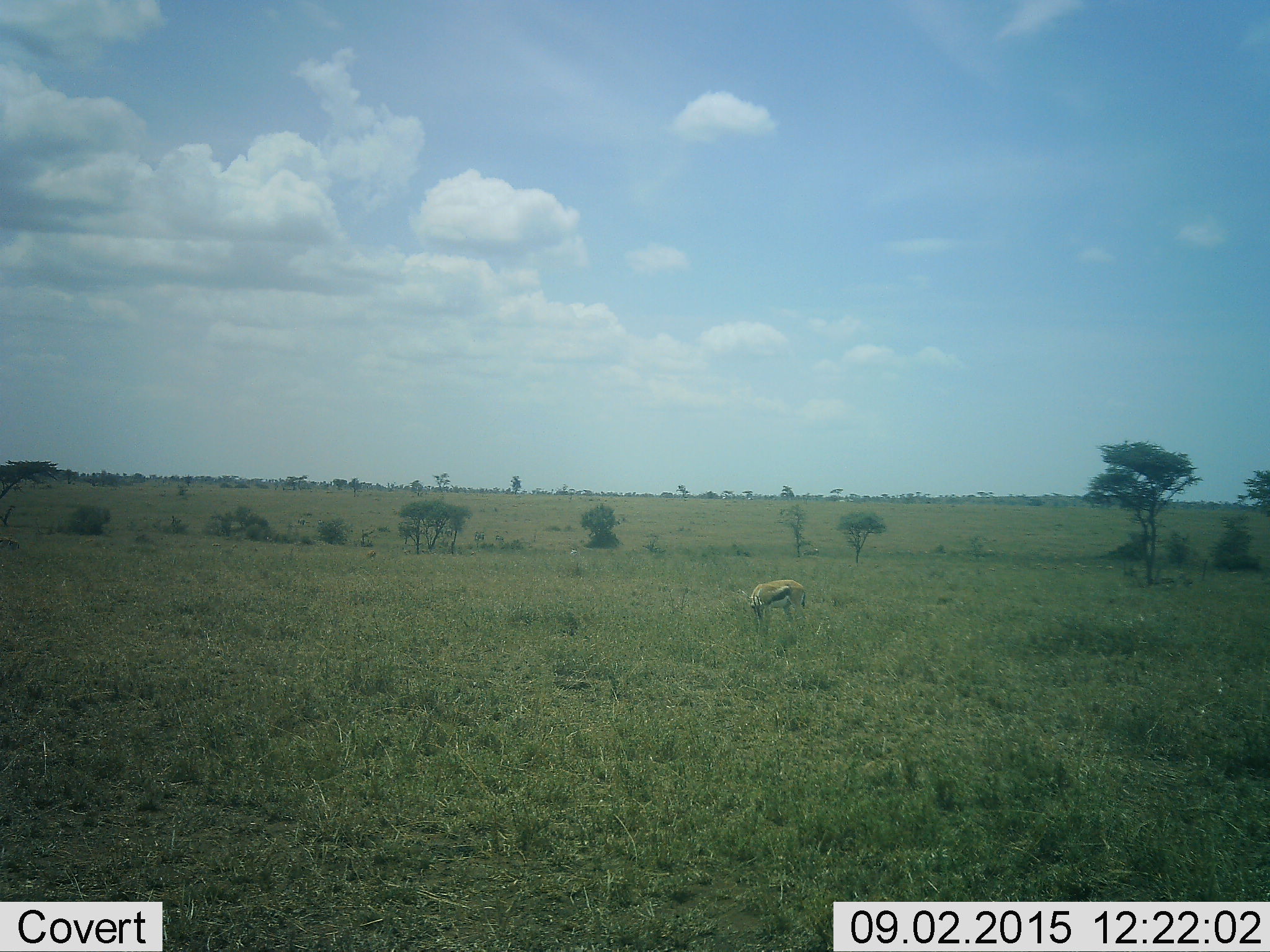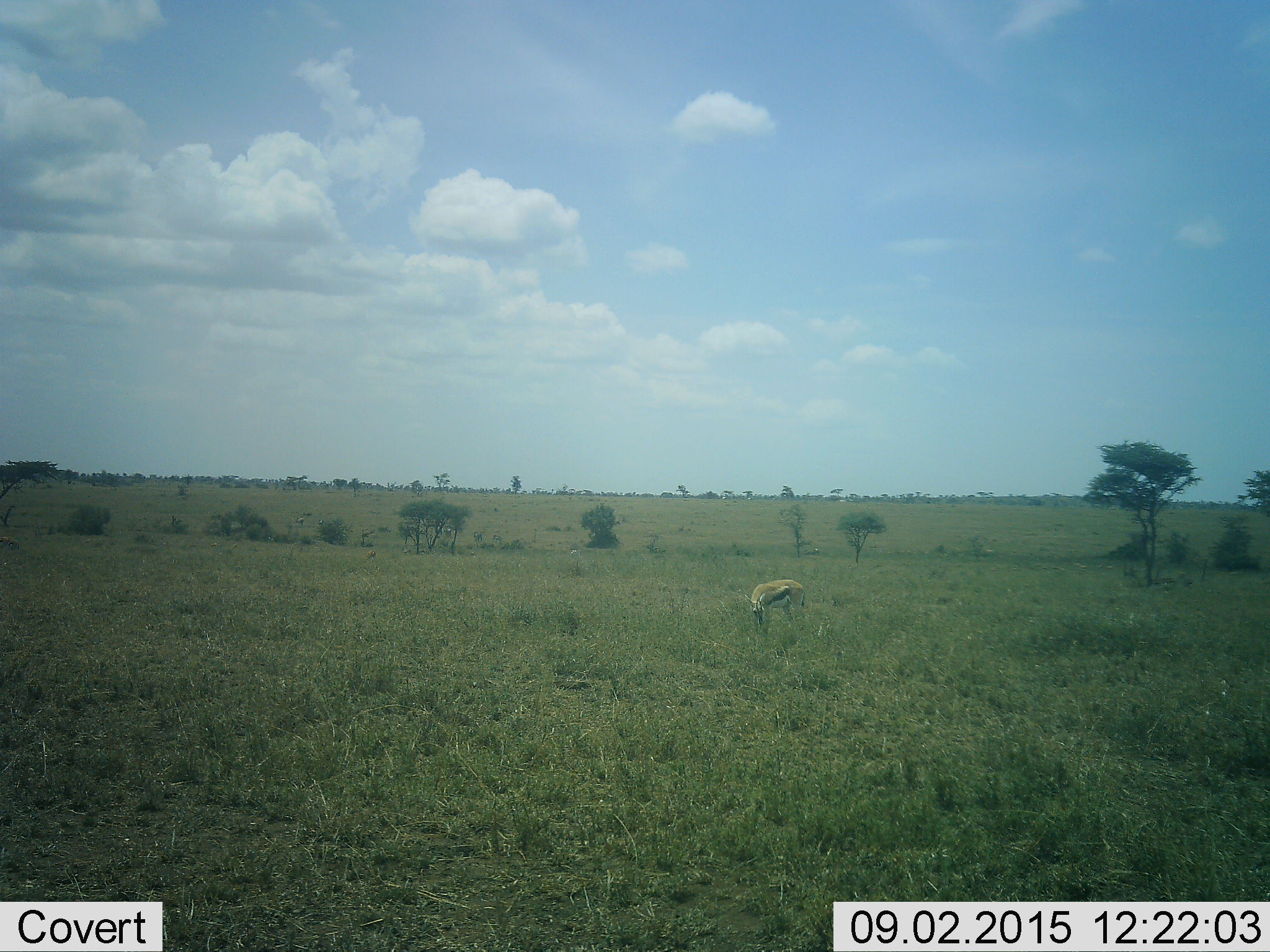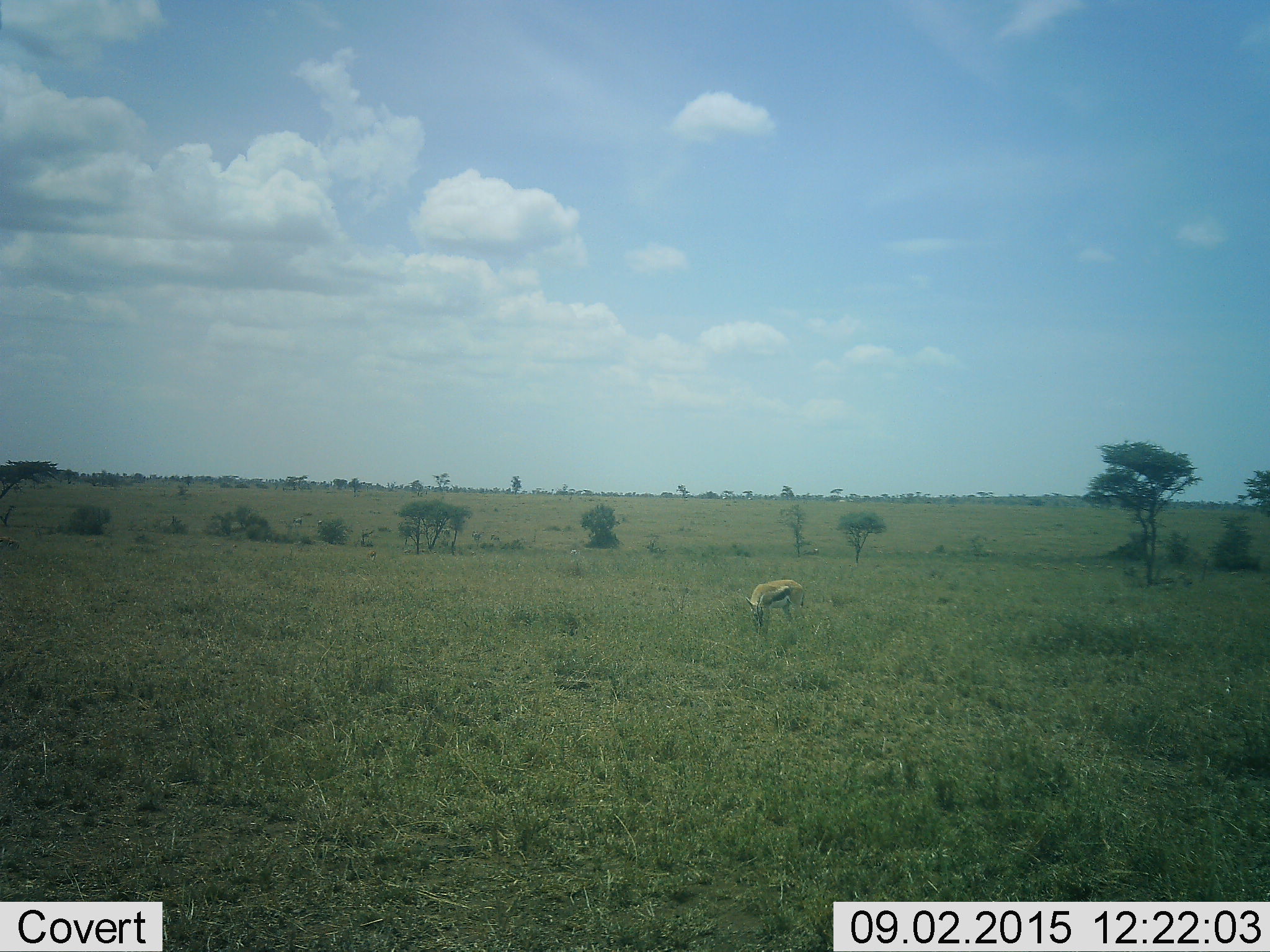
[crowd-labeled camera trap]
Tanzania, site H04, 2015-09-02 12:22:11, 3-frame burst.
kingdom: Animalia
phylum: Chordata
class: Mammalia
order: Artiodactyla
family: Bovidae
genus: Eudorcas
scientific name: Eudorcas thomsonii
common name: thomson's gazelle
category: gazellethomsons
Gazellethomsons (thomson's gazelle) (Eudorcas thomsonii), count 1. Behavior (volunteer vote fractions): standing 62%, resting 0%, moving 0%, interacting 0%. Young present (vote fraction): 0%. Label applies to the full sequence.